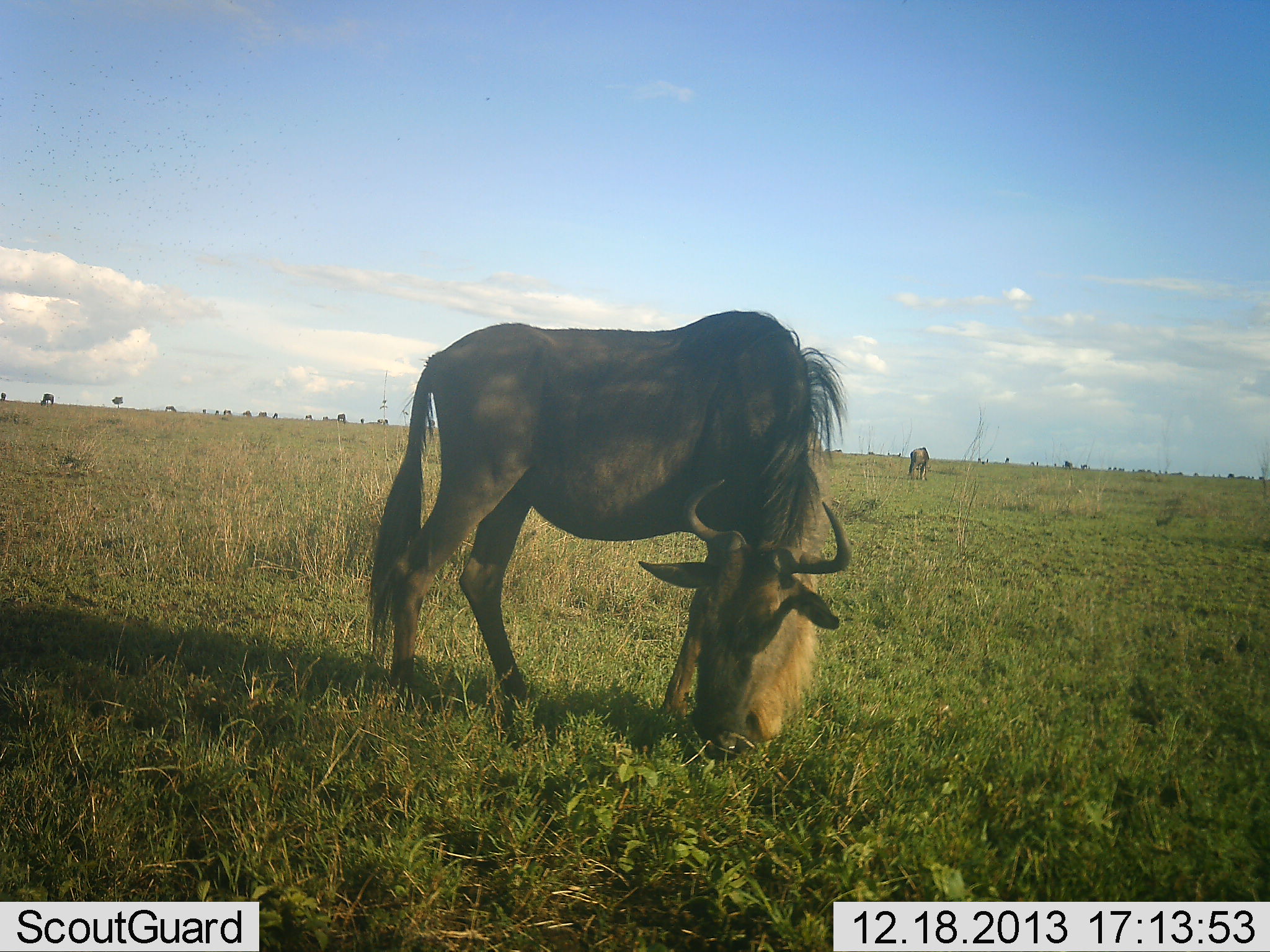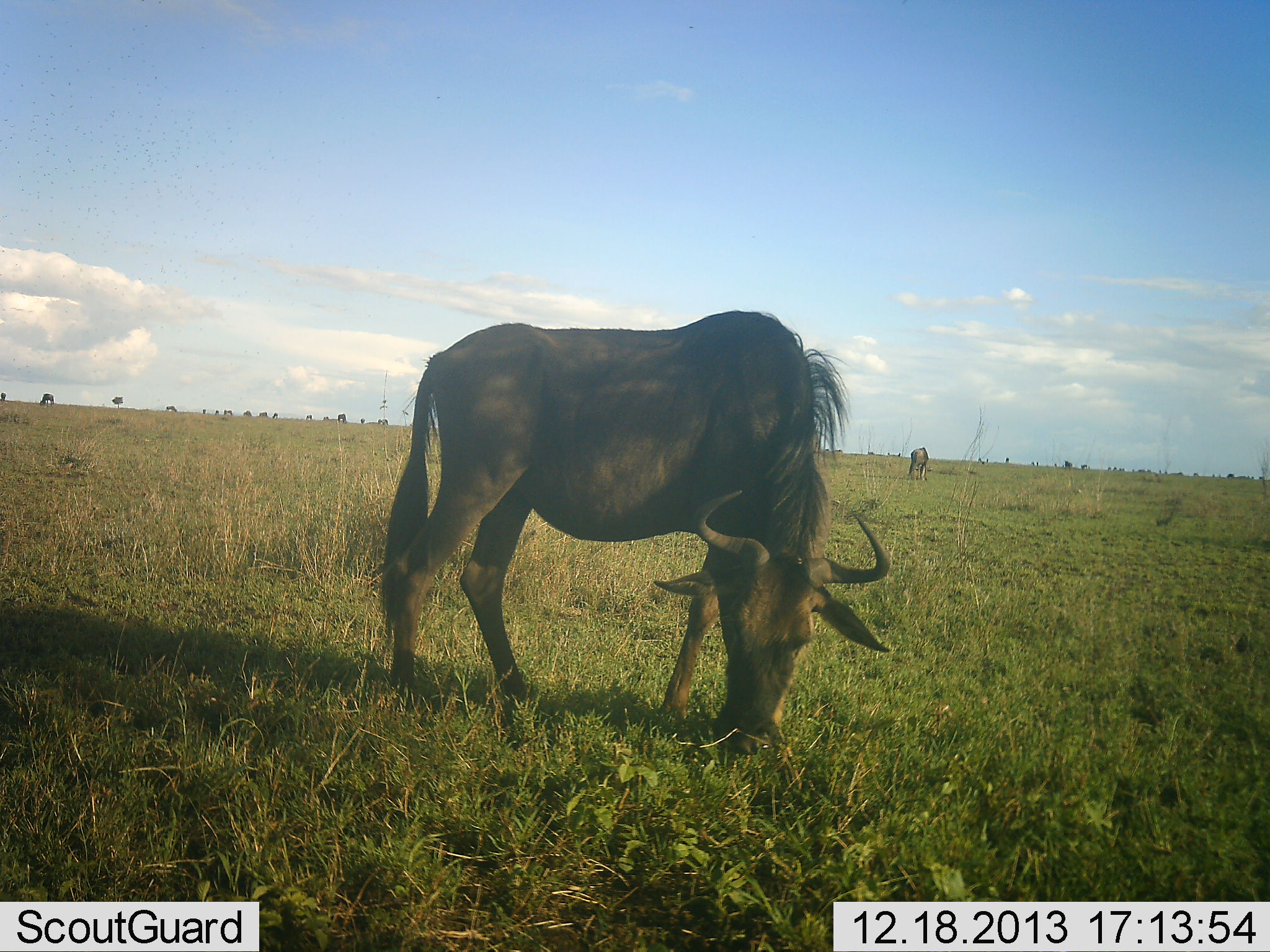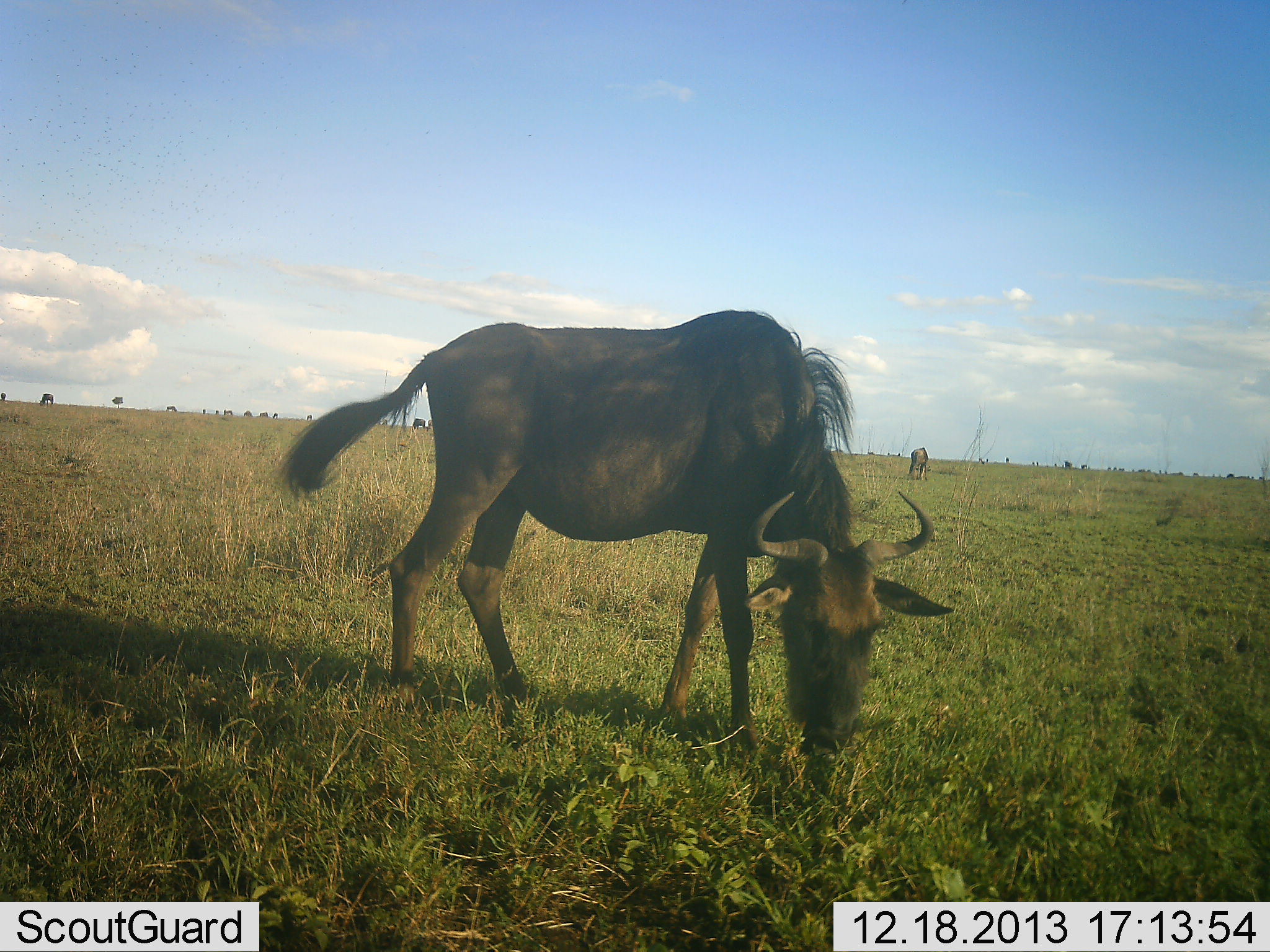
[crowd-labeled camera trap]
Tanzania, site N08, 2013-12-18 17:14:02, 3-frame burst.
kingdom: Animalia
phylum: Chordata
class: Mammalia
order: Artiodactyla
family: Bovidae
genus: Connochaetes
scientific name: Connochaetes taurinus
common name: blue wildebeest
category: wildebeest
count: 11-50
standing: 20%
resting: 0%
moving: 0%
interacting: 0%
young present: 0%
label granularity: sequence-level